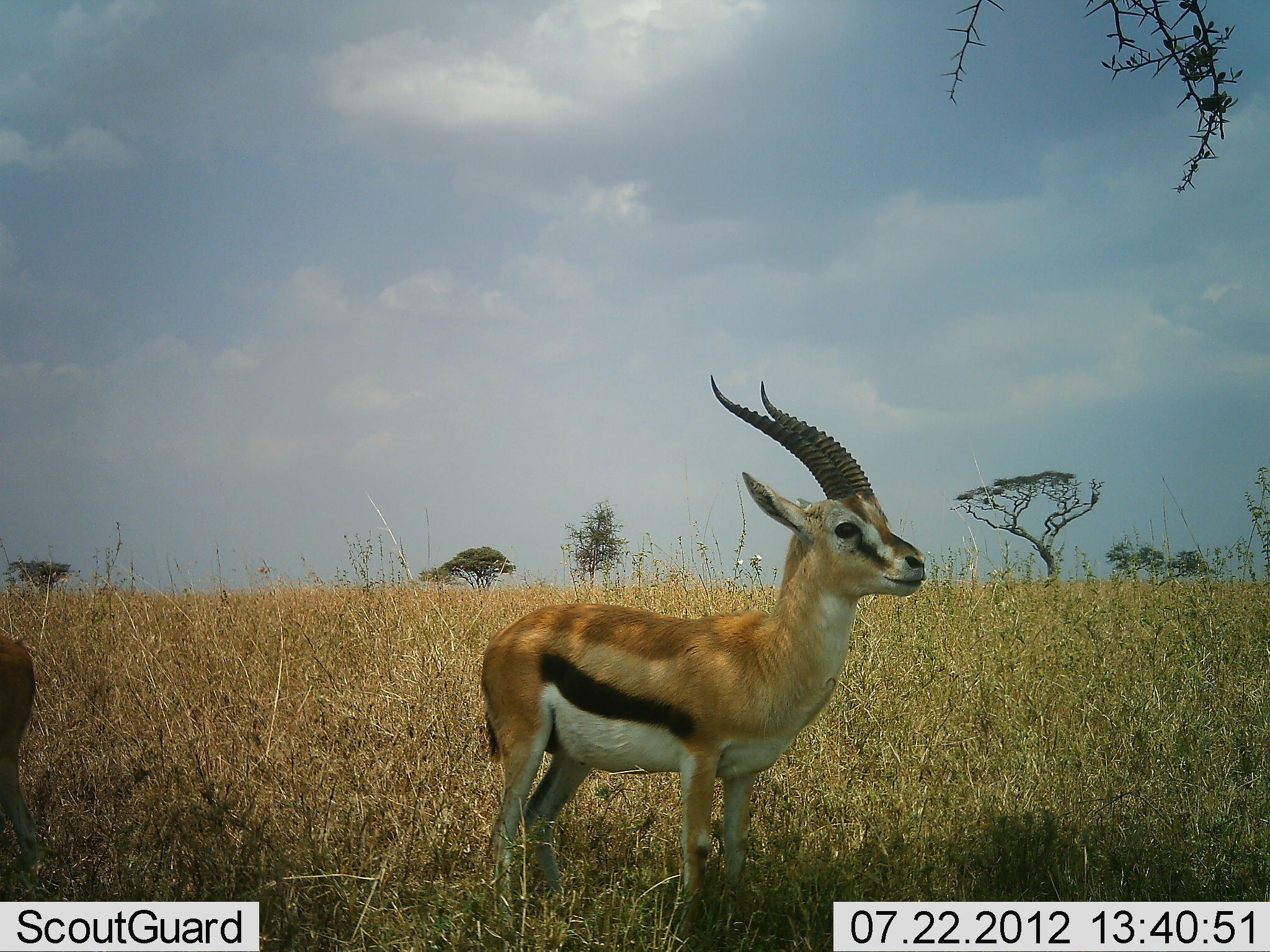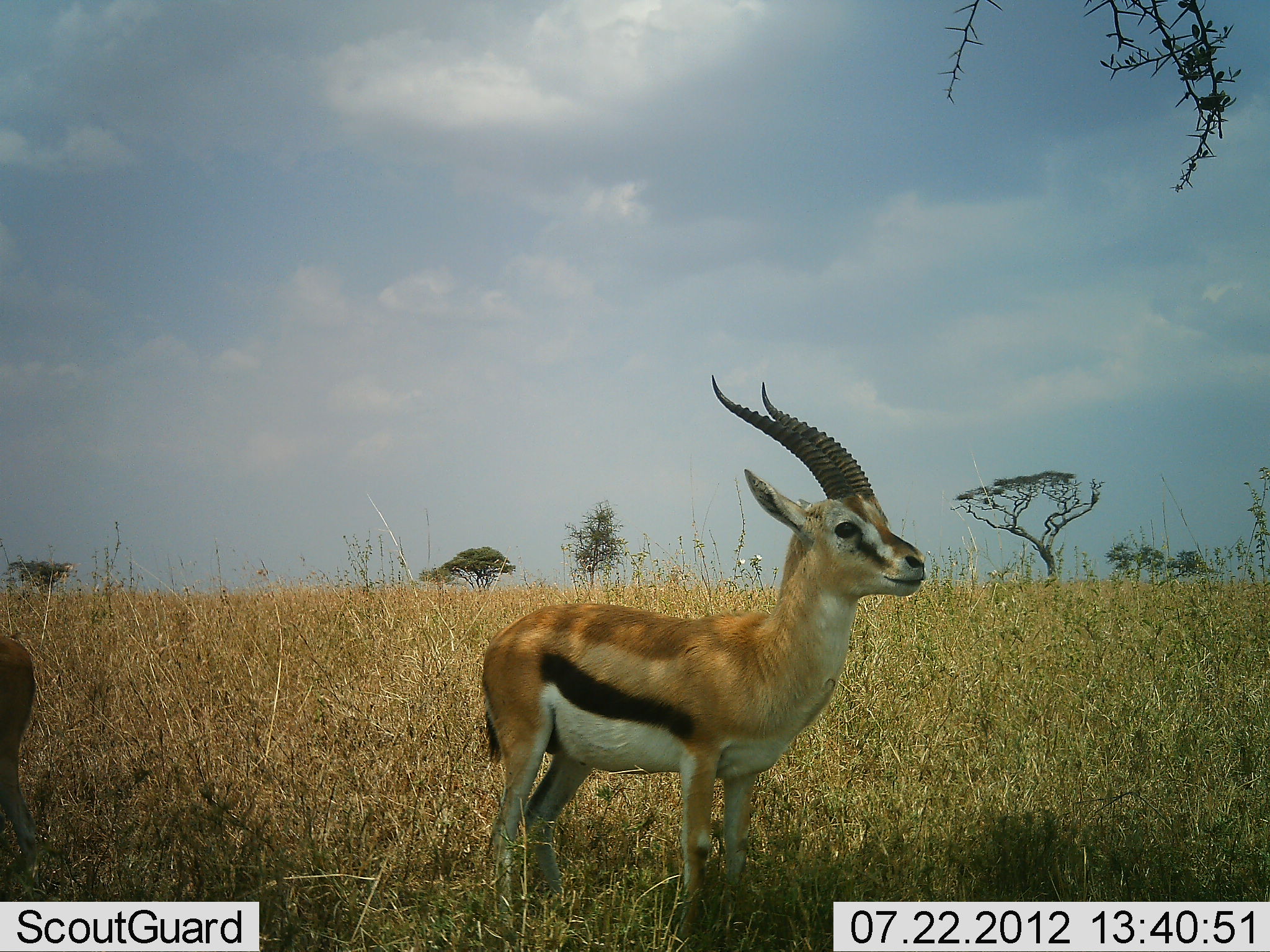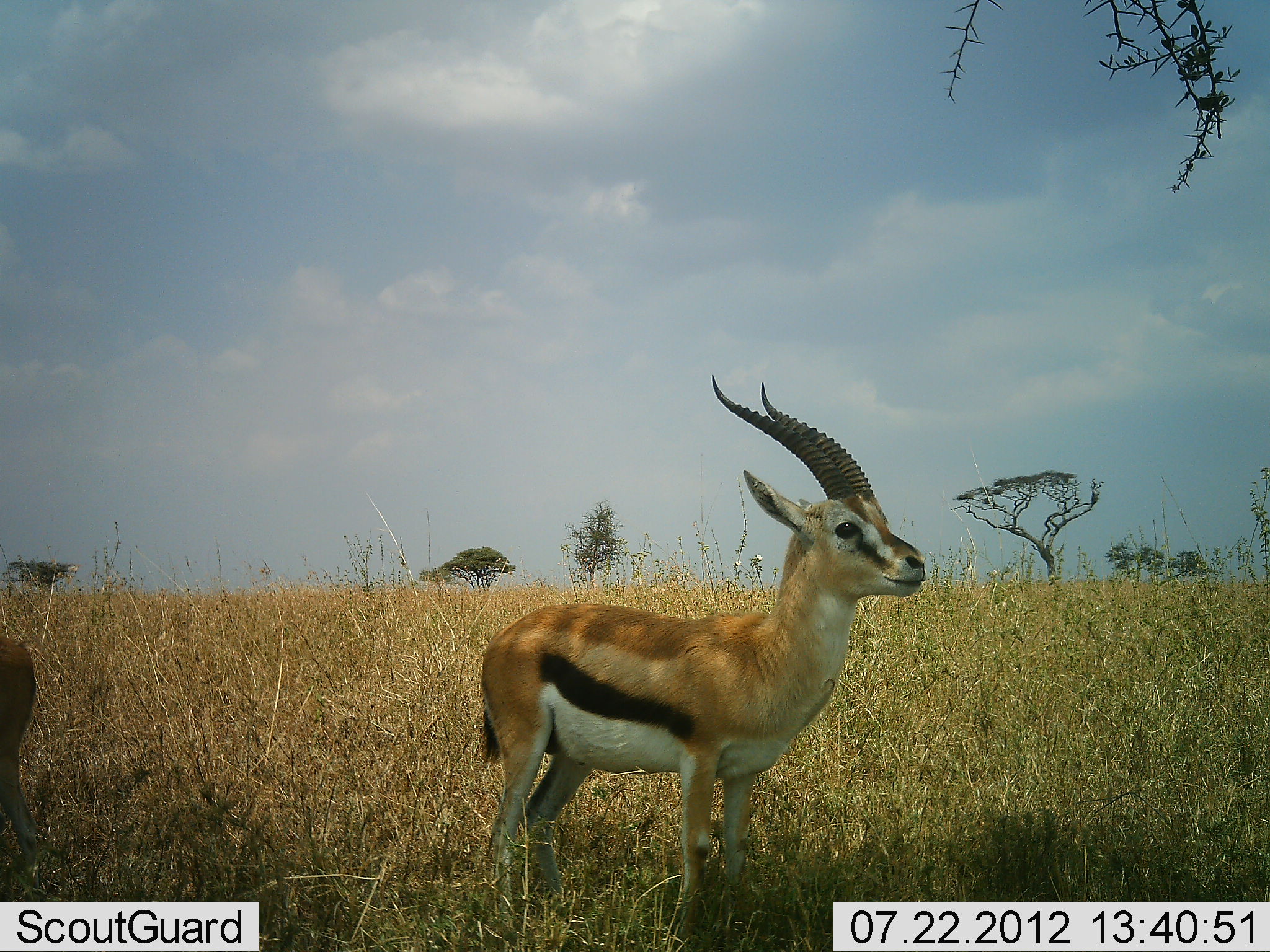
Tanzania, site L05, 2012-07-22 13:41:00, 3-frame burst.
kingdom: Animalia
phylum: Chordata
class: Mammalia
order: Artiodactyla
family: Bovidae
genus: Eudorcas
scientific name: Eudorcas thomsonii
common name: thomson's gazelle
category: gazellethomsons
Gazellethomsons (thomson's gazelle) (Eudorcas thomsonii), count 2. Behavior (volunteer vote fractions): standing 100%, resting 0%, moving 0%, interacting 0%. Young present (vote fraction): 0%. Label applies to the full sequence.